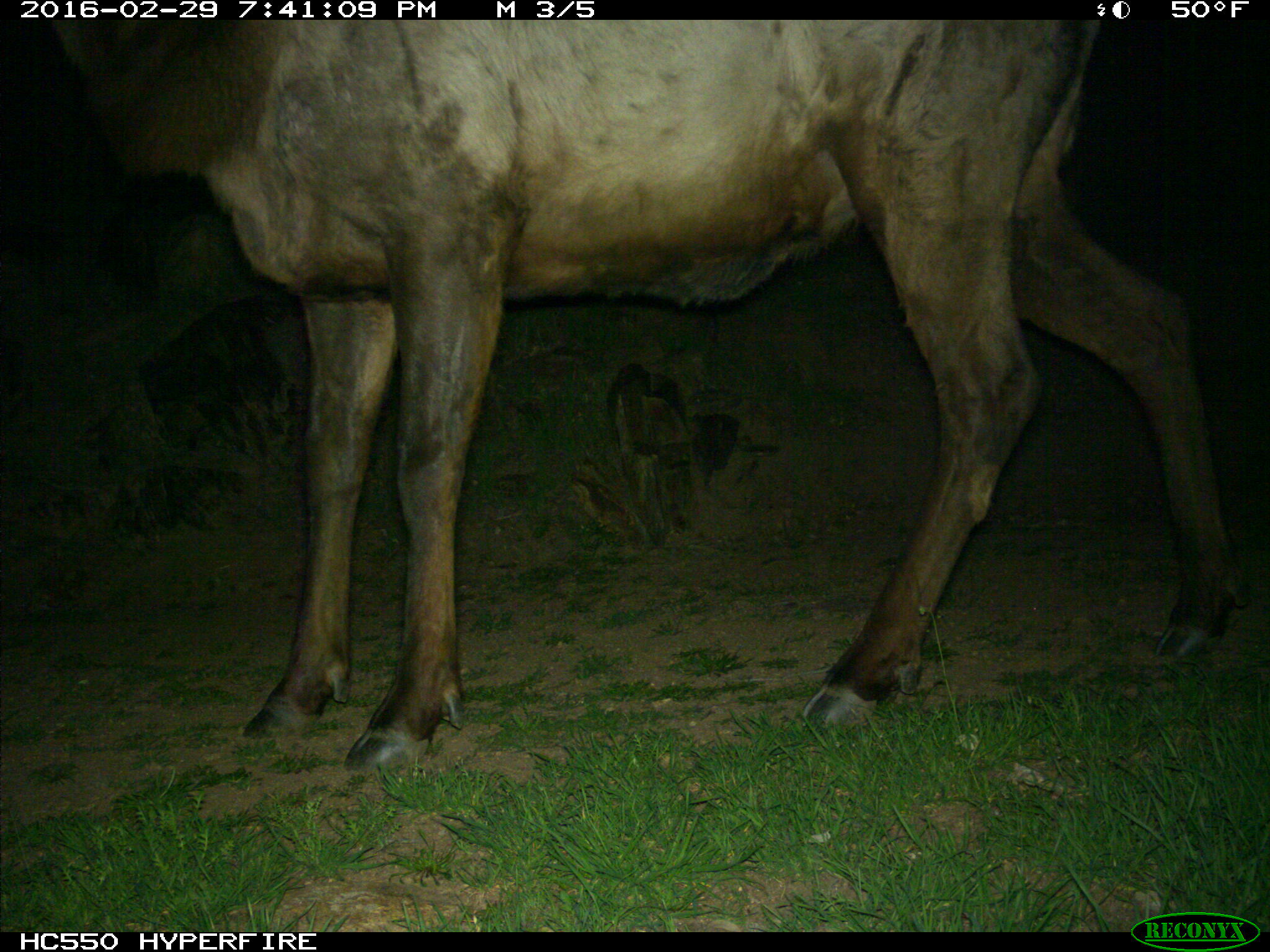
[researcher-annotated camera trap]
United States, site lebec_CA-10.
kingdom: Animalia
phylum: Chordata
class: Mammalia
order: Artiodactyla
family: Cervidae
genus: Cervus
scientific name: Cervus canadensis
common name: elk